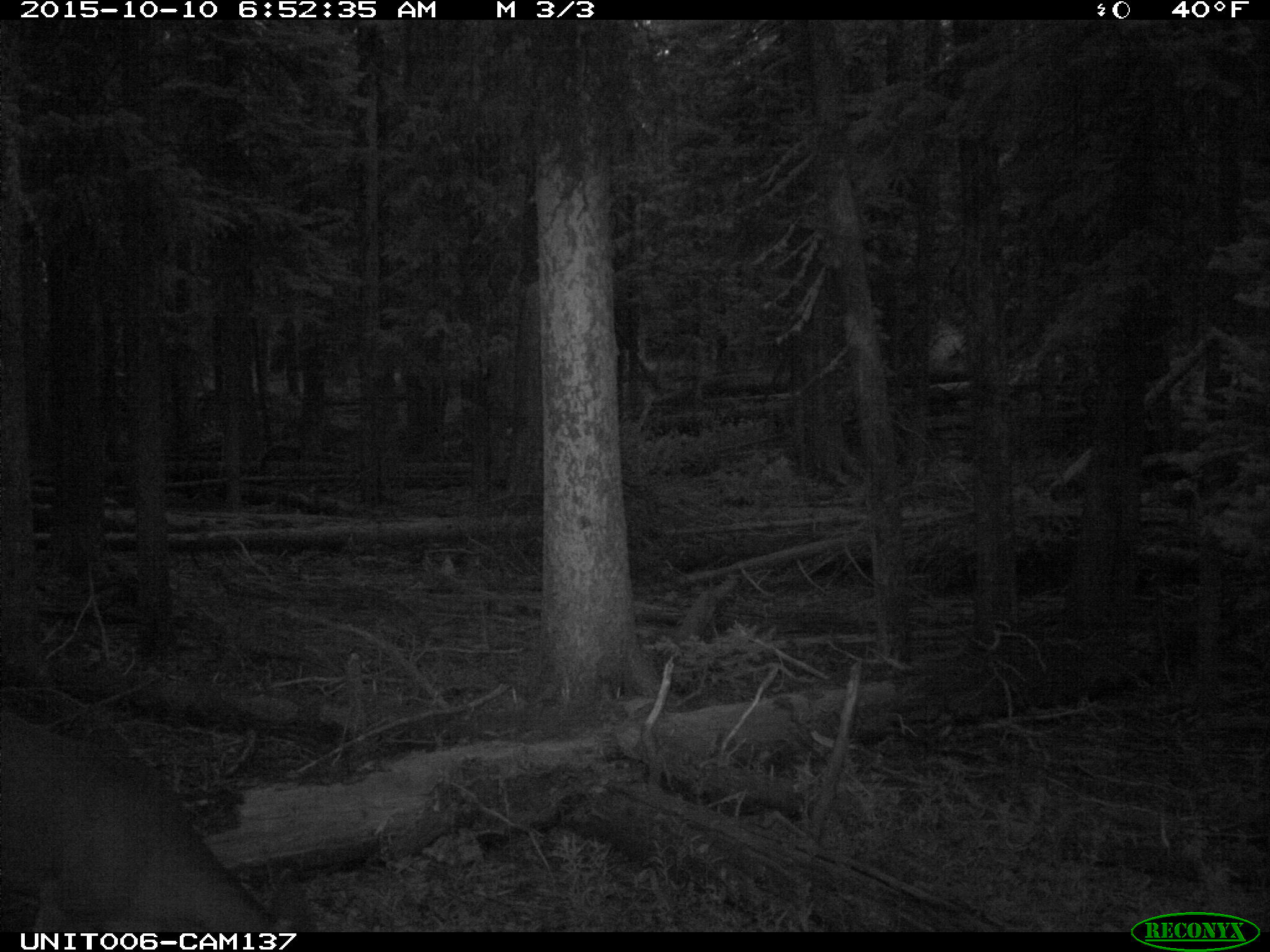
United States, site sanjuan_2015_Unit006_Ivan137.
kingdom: Animalia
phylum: Chordata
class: Mammalia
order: Artiodactyla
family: Cervidae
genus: Odocoileus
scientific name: Odocoileus hemionus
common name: mule deer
Odocoileus hemionus (mule deer).